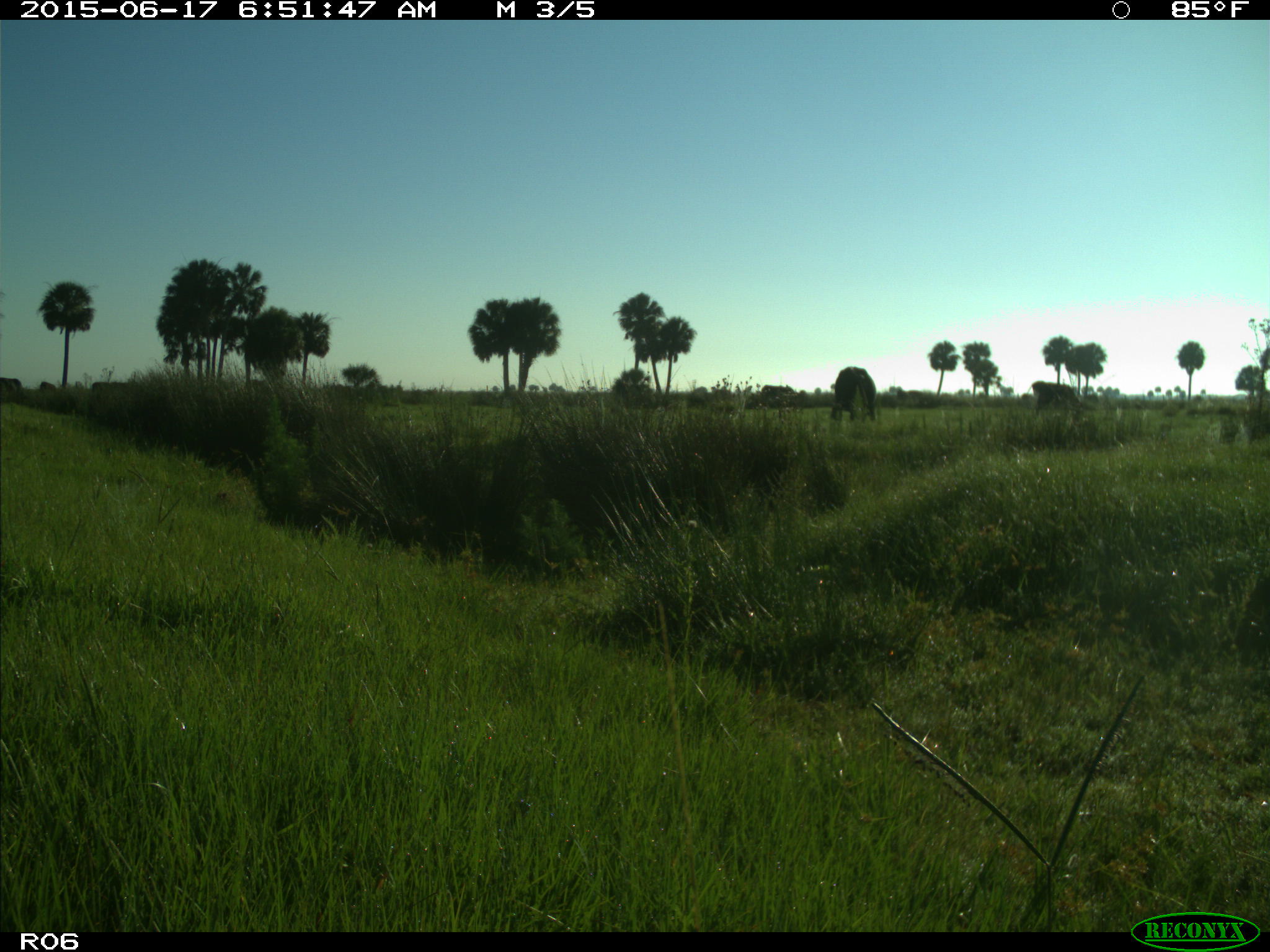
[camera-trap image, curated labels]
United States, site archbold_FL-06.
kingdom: Animalia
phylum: Chordata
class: Mammalia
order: Artiodactyla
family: Bovidae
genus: Bos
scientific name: Bos taurus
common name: domestic cow